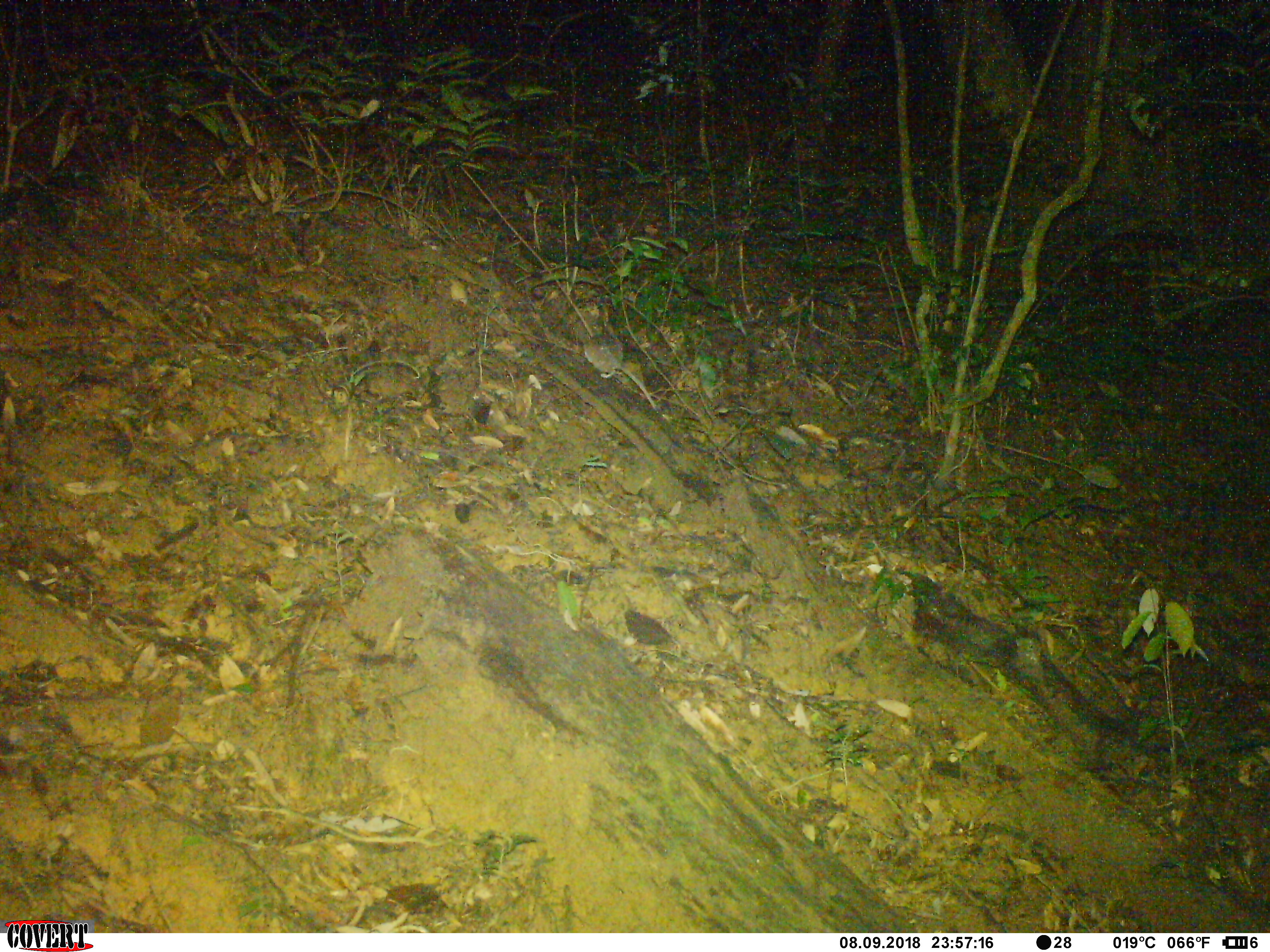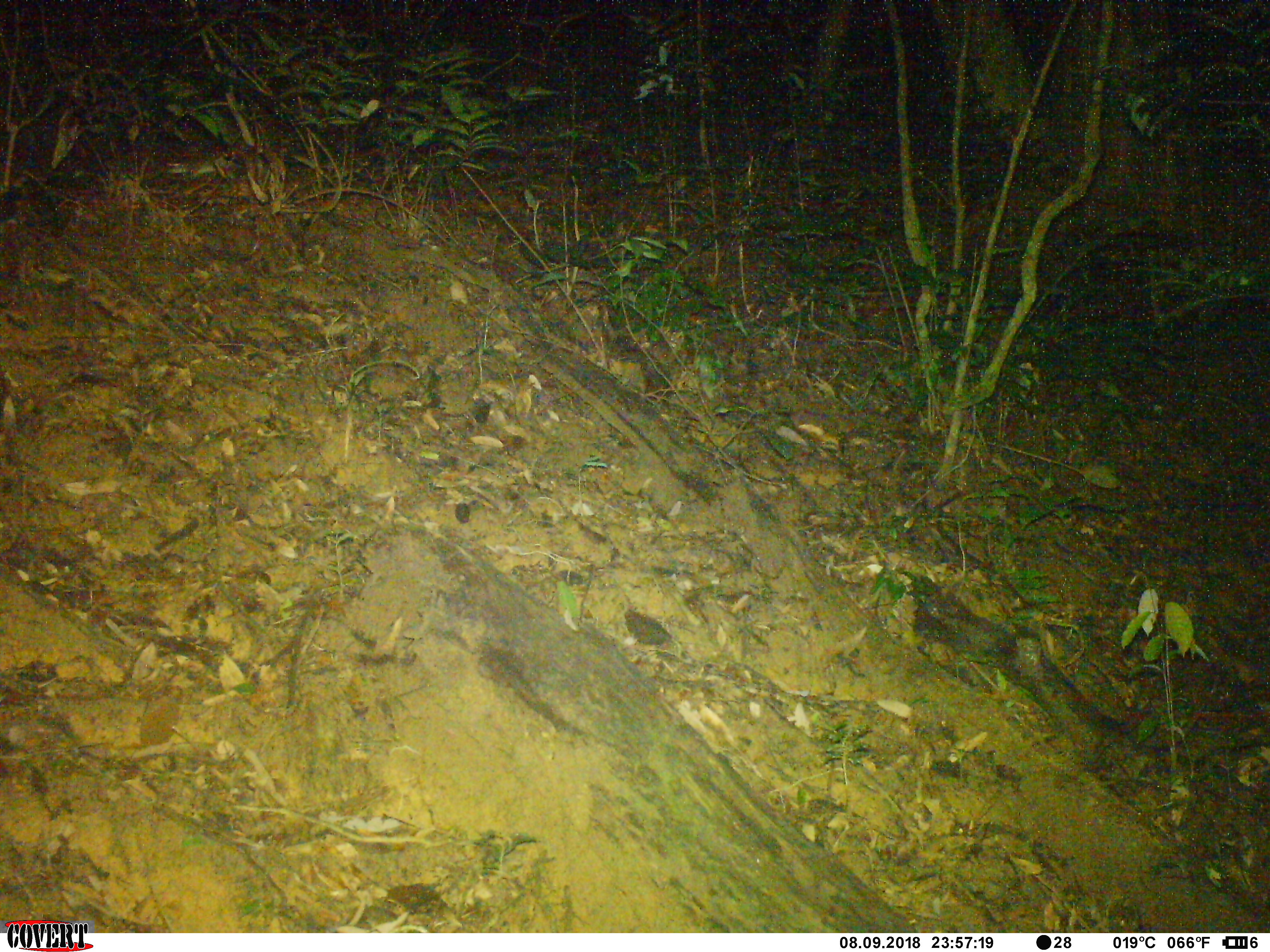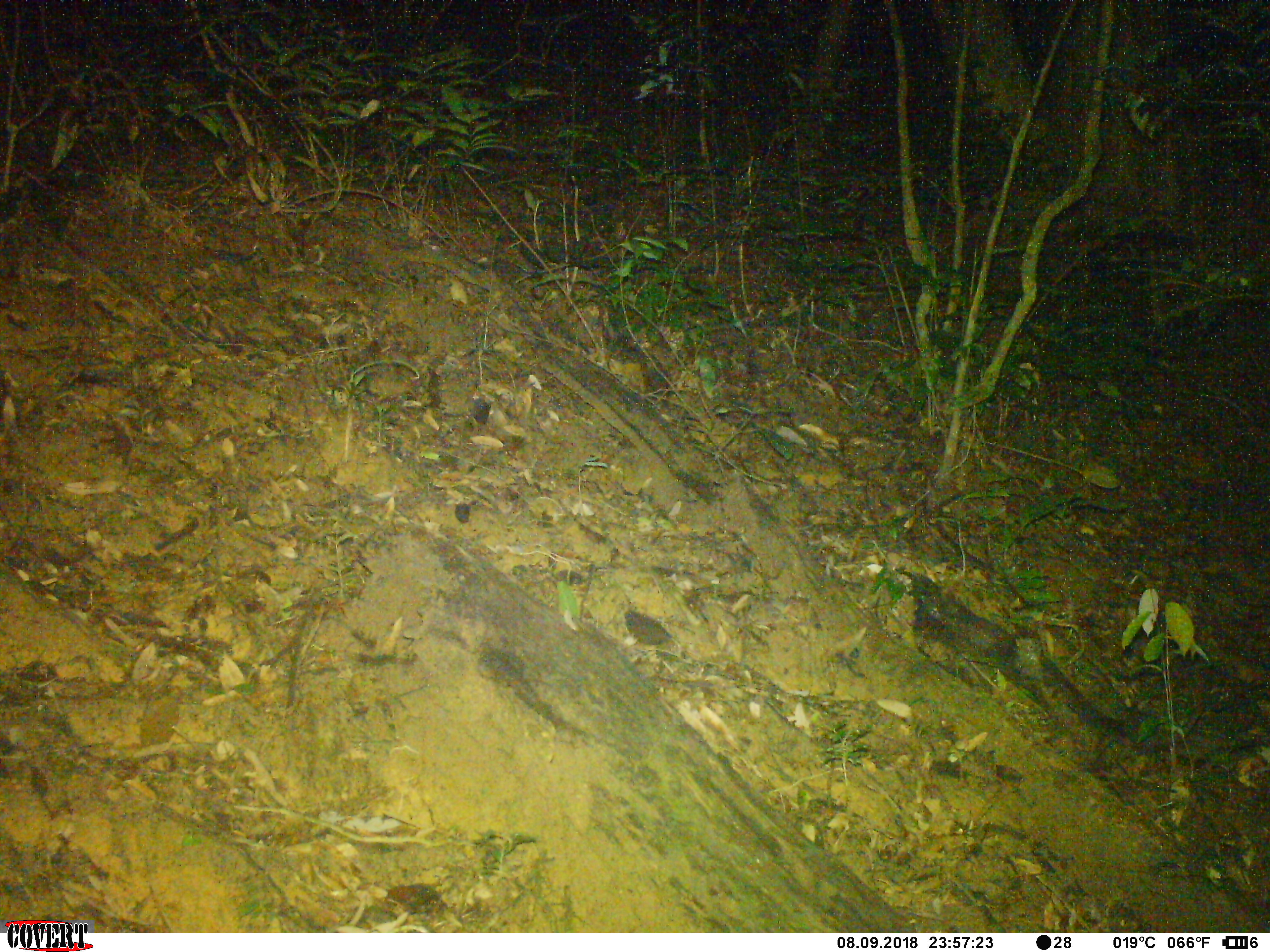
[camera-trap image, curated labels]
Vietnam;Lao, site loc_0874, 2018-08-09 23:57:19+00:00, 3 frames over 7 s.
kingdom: Animalia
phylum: Chordata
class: Mammalia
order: Rodentia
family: Muridae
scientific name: Muridae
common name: old-world mice and rats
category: unidentified murid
Unidentified murid (old-world mice and rats) (Muridae). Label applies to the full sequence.